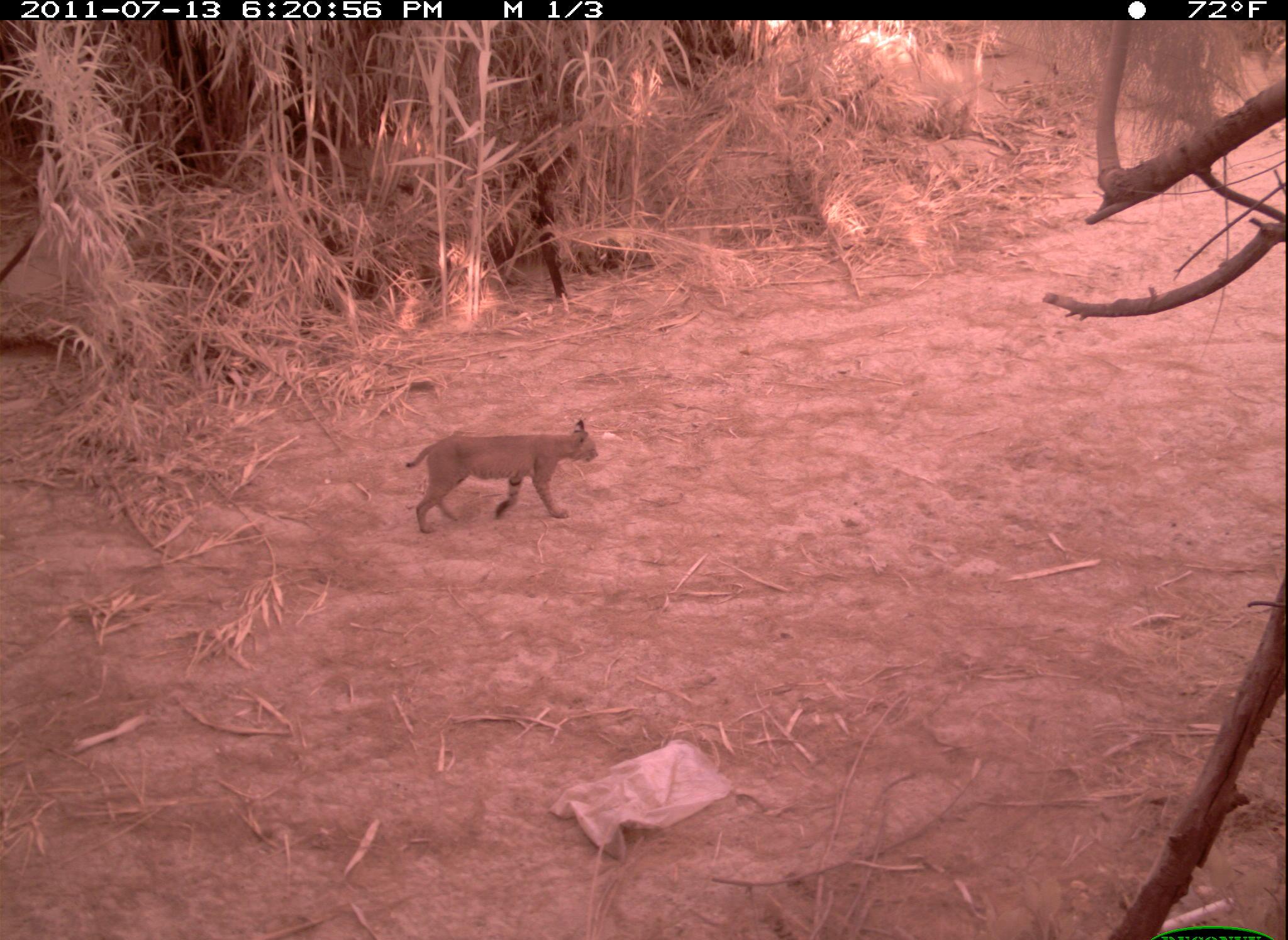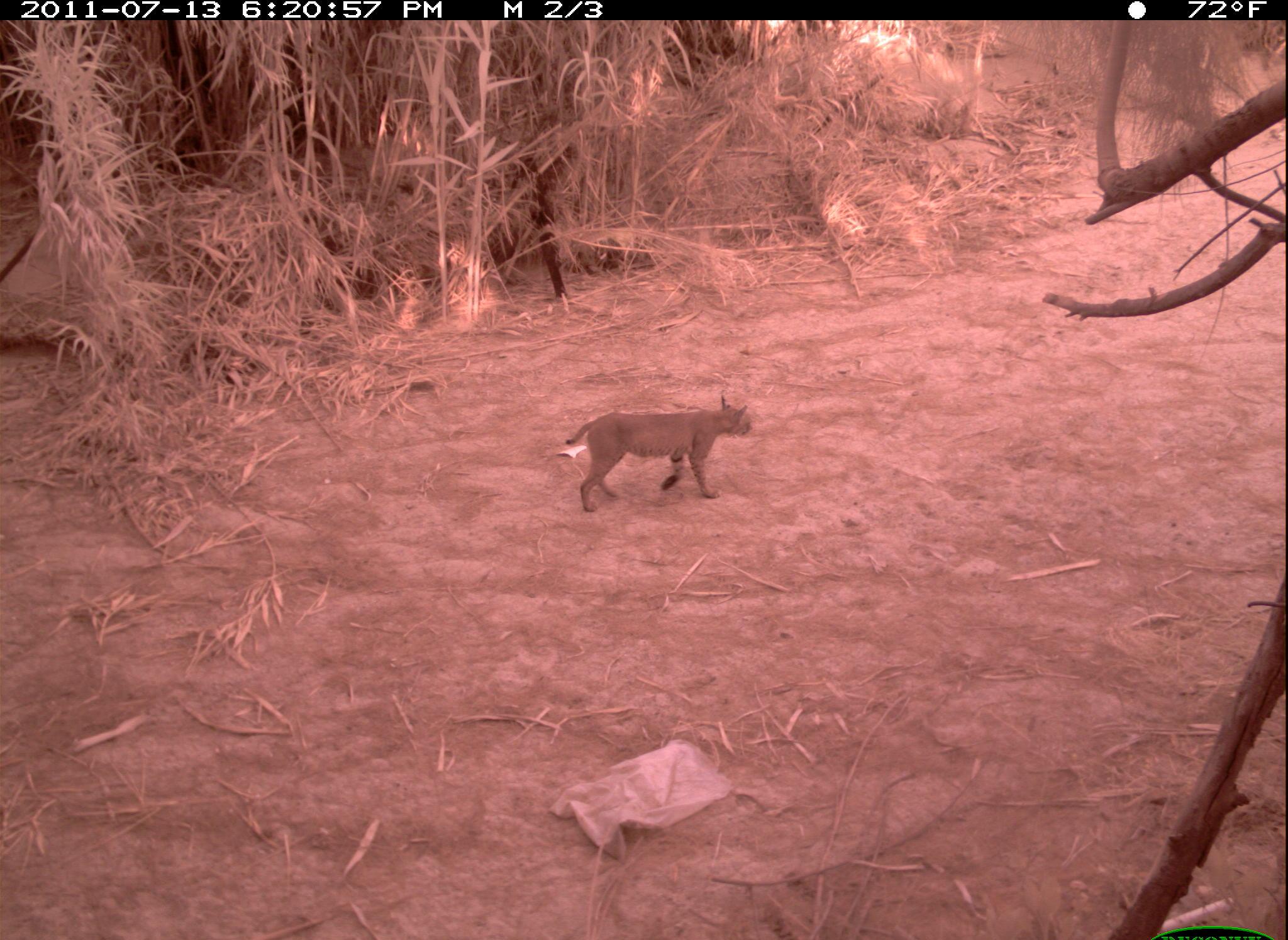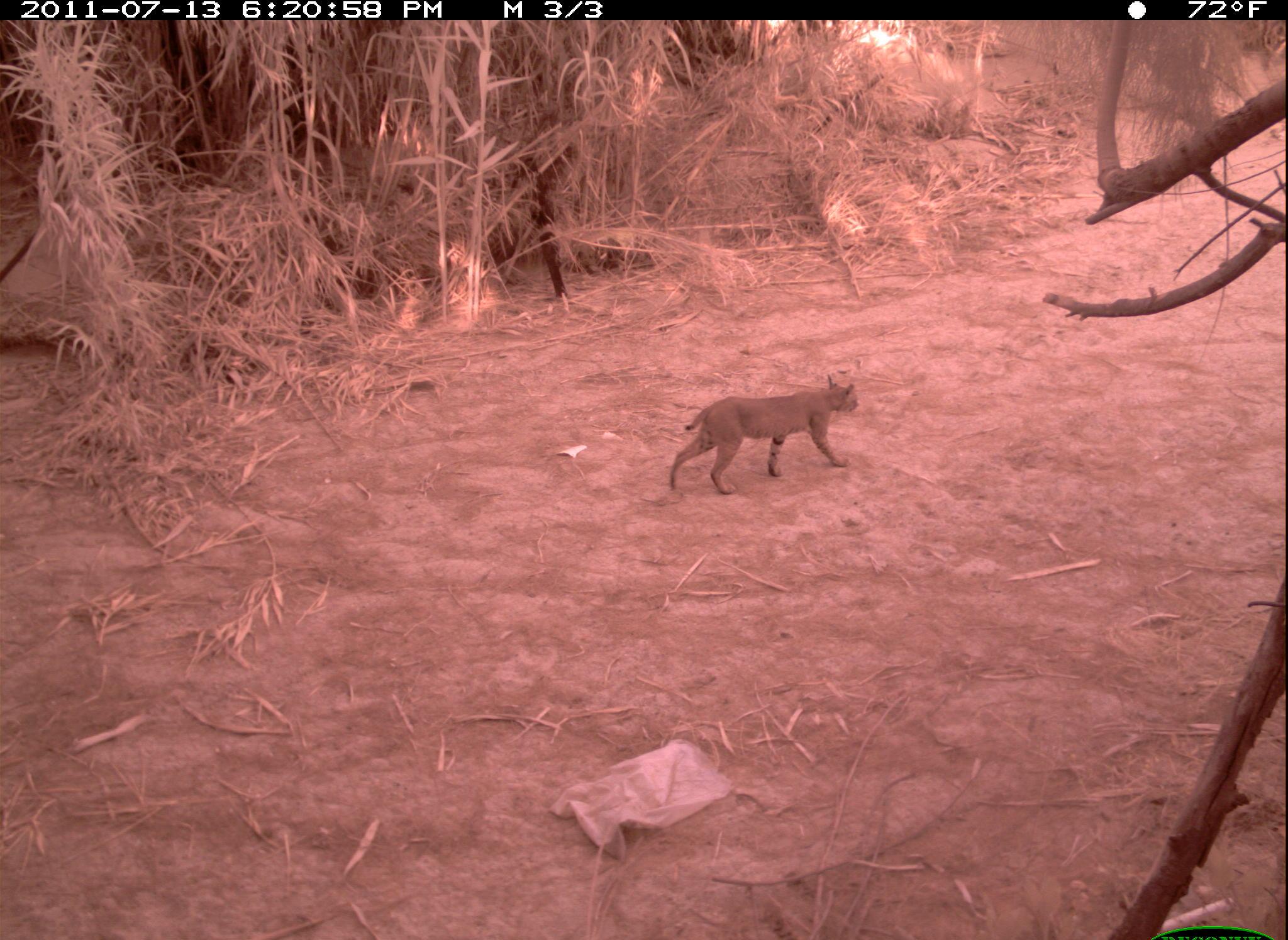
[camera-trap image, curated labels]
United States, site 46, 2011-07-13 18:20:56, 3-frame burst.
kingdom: Animalia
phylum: Chordata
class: Mammalia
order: Carnivora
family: Felidae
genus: Lynx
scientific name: Lynx rufus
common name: bobcat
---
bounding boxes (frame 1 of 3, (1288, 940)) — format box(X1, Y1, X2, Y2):
bobcat: box(401, 417, 605, 541)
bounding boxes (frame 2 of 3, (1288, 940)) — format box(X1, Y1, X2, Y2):
bobcat: box(564, 393, 760, 519)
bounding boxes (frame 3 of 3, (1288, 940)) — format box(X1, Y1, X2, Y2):
bobcat: box(655, 361, 869, 509)